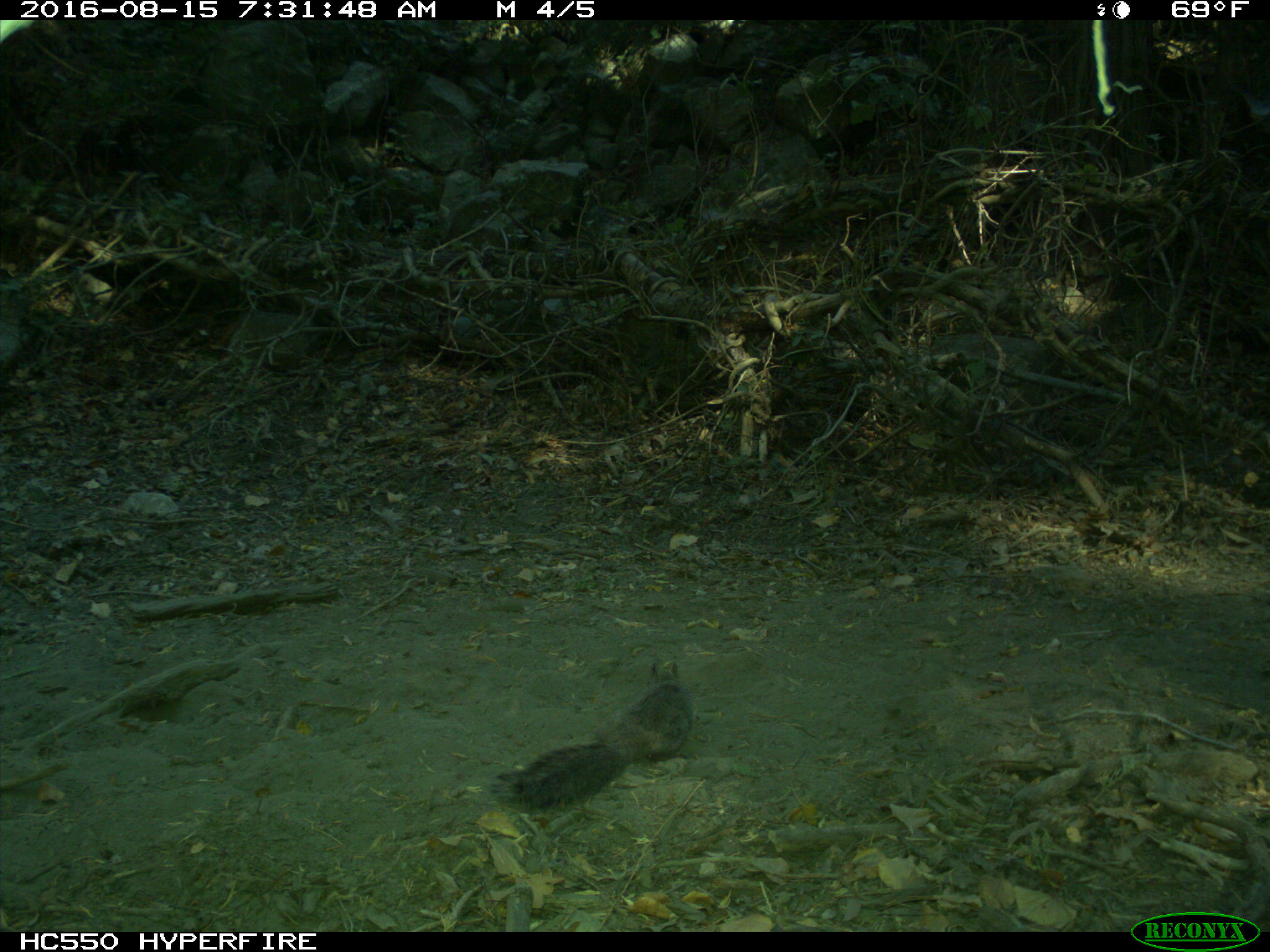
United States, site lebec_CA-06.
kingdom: Animalia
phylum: Chordata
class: Mammalia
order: Rodentia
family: Sciuridae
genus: Sciurus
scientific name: Sciurus carolinensis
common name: eastern gray squirrel